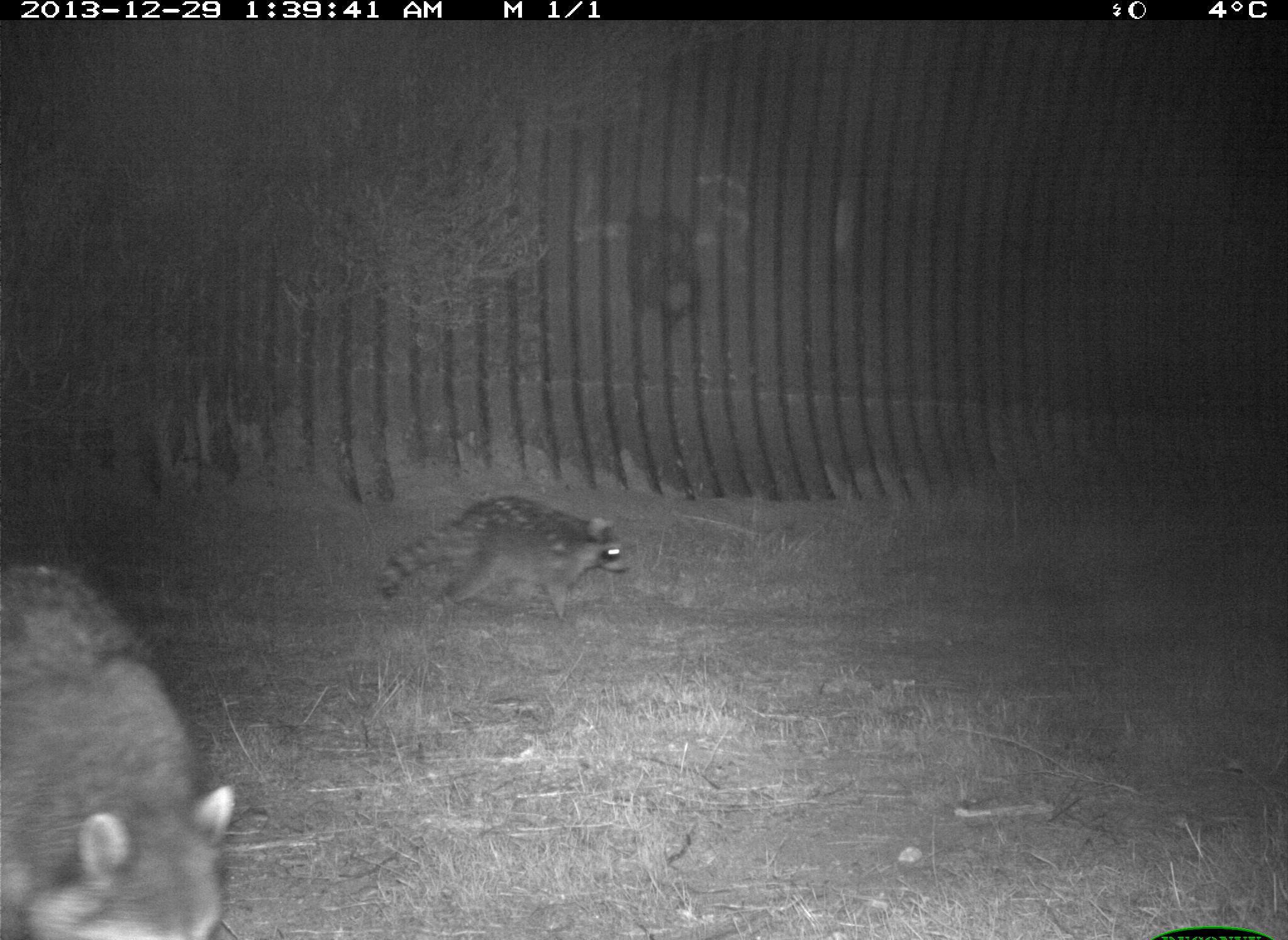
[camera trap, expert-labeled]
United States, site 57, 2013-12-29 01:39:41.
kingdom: Animalia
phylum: Chordata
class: Mammalia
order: Carnivora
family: Procyonidae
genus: Procyon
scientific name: Procyon lotor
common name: raccoon